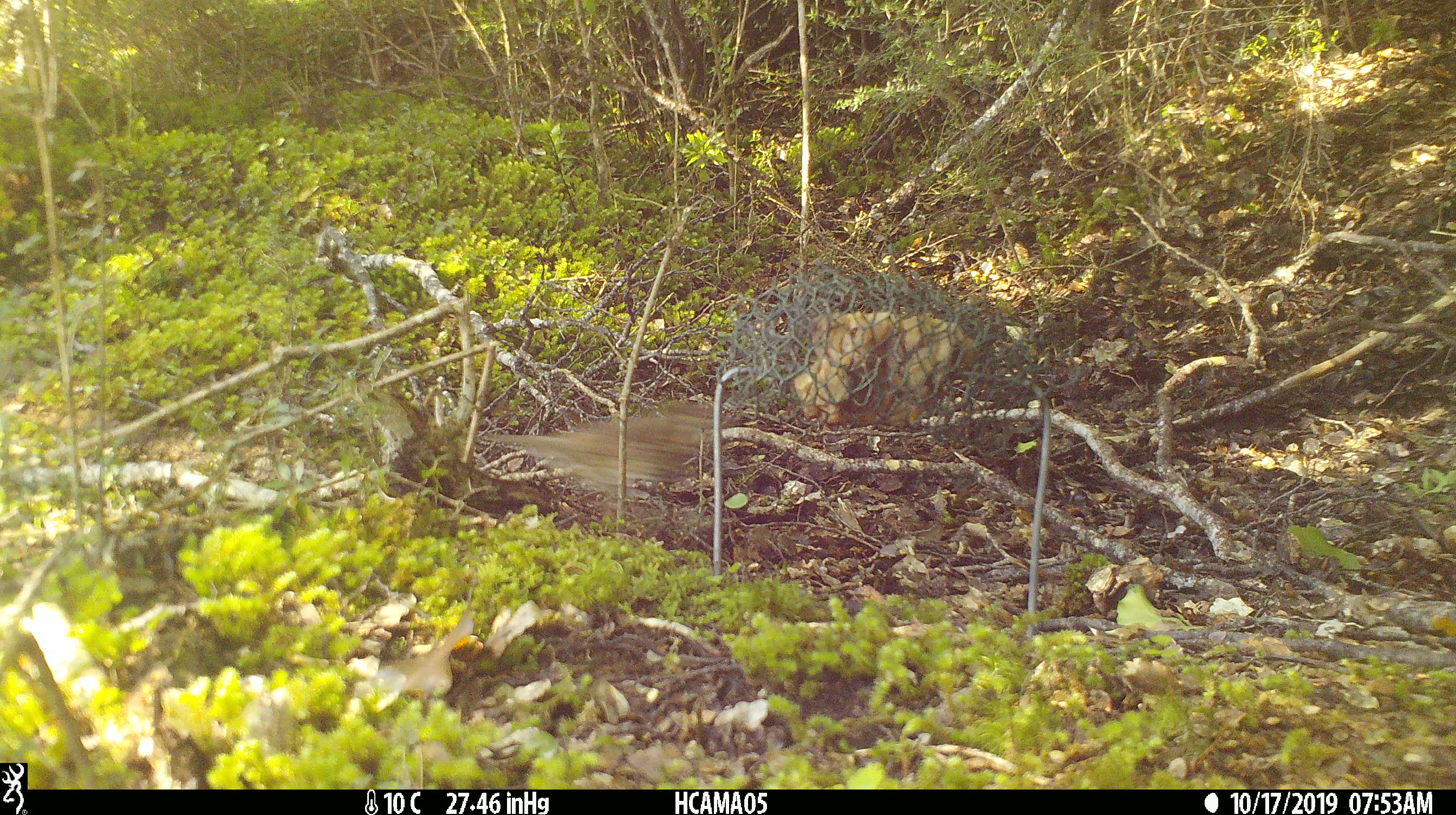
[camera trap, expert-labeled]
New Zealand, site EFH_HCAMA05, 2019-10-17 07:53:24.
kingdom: Animalia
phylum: Chordata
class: Aves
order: Passeriformes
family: Turdidae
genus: Turdus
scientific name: Turdus philomelos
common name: song thrush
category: thrush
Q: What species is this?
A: Thrush (song thrush) (Turdus philomelos).